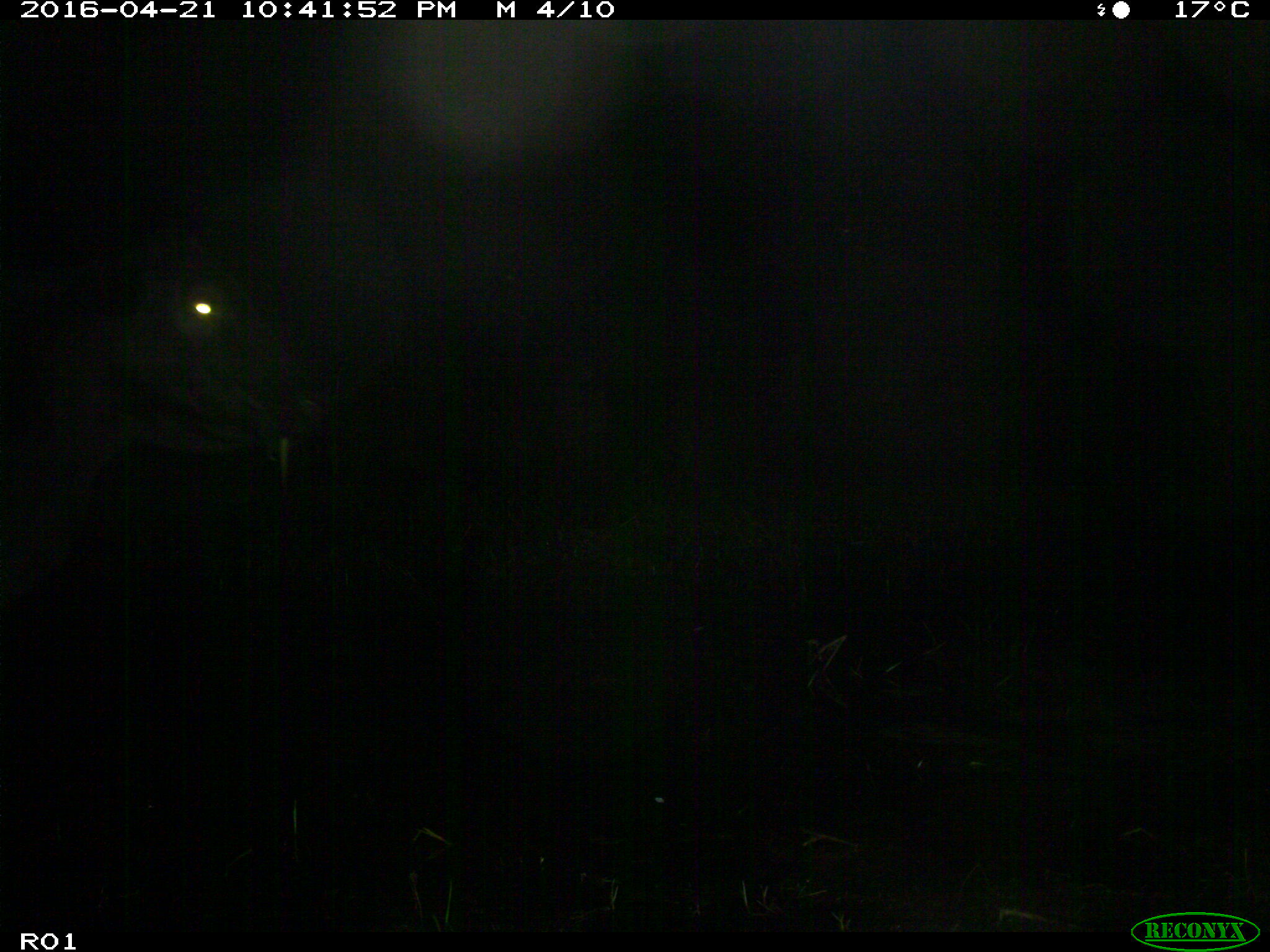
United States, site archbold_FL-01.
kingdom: Animalia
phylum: Chordata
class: Mammalia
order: Artiodactyla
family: Bovidae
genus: Bos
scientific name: Bos taurus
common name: domestic cow